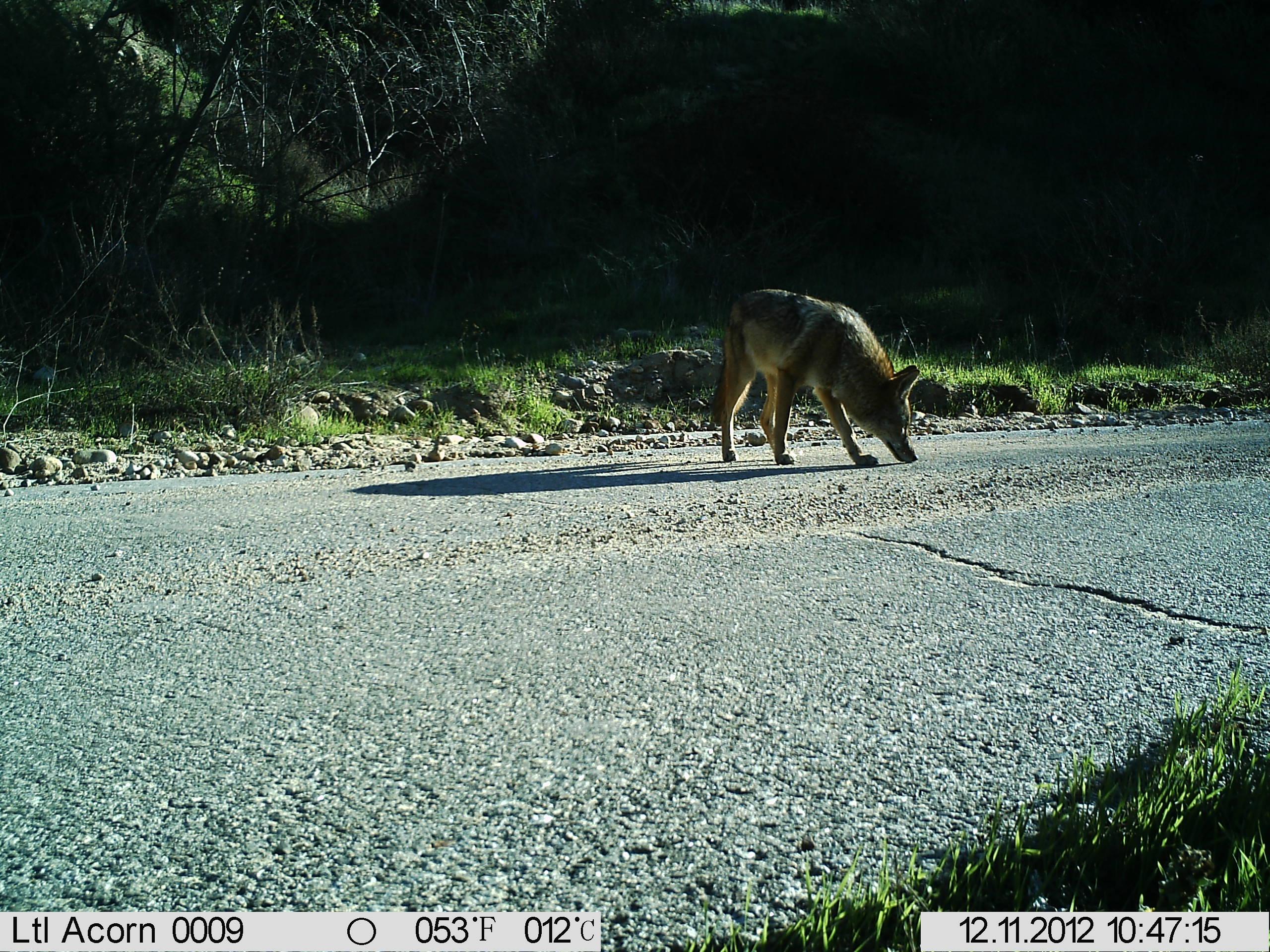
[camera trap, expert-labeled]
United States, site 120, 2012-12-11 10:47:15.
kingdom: Animalia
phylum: Chordata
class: Mammalia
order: Carnivora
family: Canidae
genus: Canis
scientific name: Canis latrans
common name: coyote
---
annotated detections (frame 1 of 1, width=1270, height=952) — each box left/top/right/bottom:
coyote: 686/262/943/511